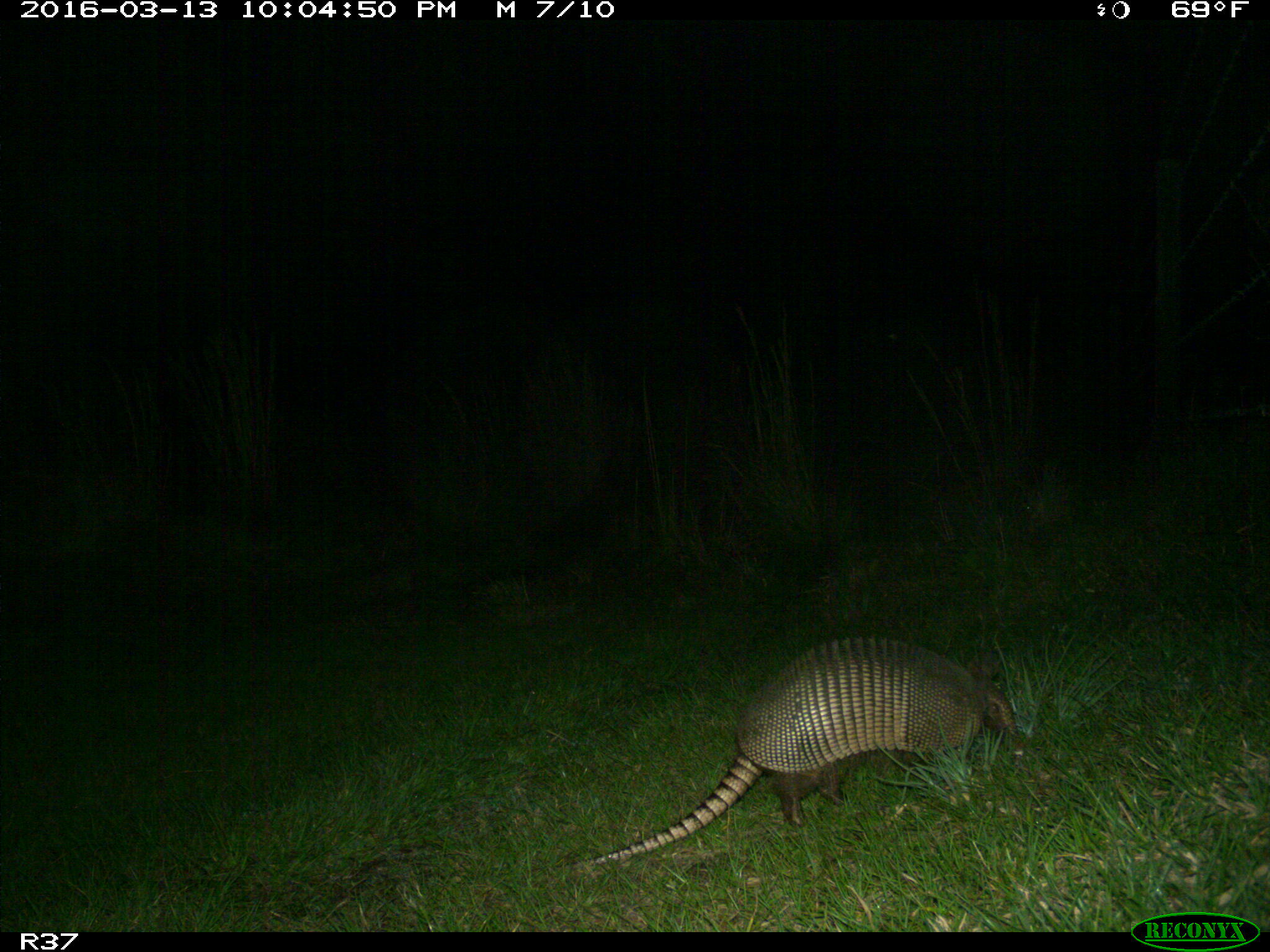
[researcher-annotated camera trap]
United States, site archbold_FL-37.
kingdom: Animalia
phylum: Chordata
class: Mammalia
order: Cingulata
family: Dasypodidae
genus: Dasypus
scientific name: Dasypus novemcinctus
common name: nine-banded armadillo